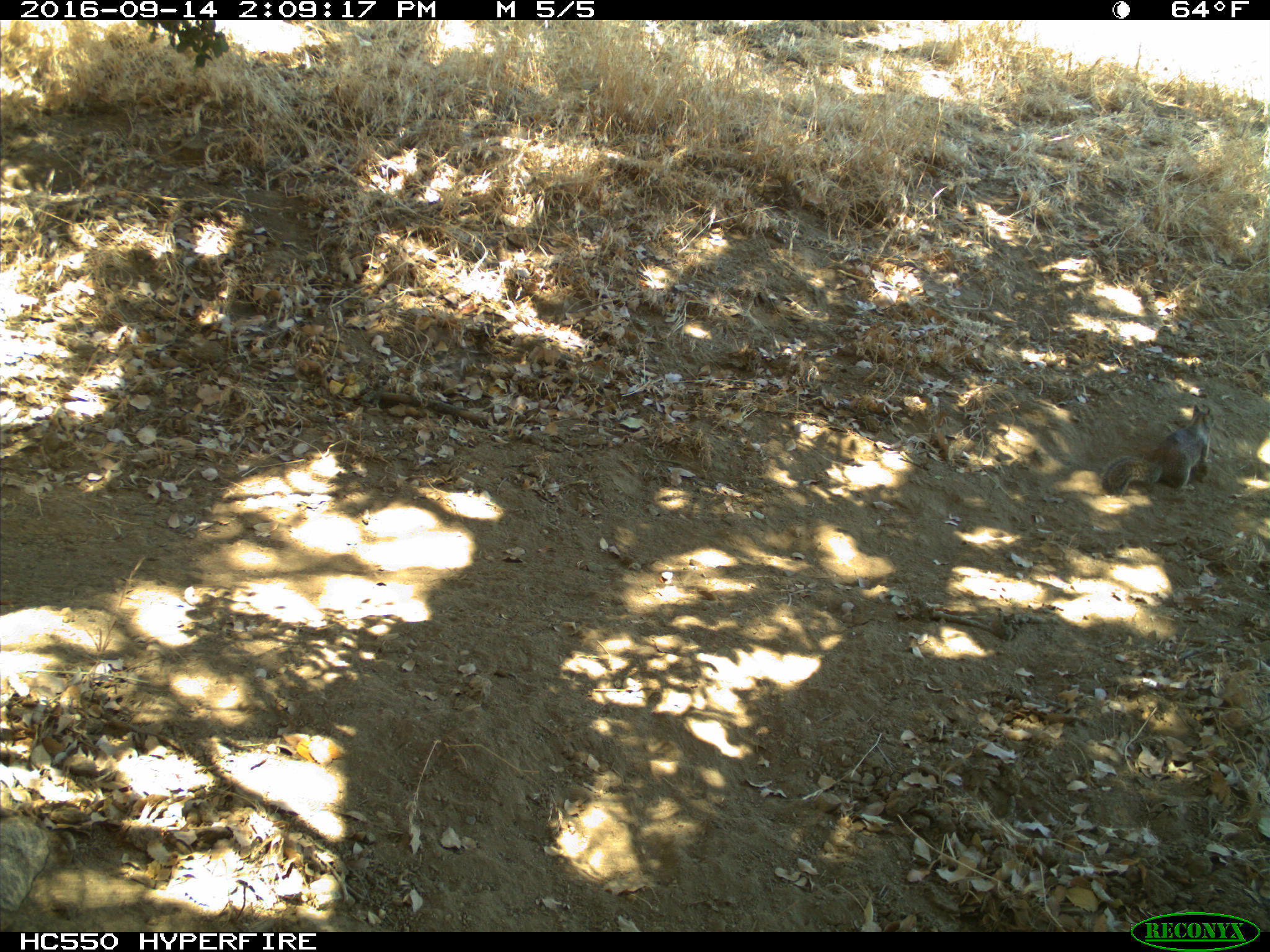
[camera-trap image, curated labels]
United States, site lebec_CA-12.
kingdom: Animalia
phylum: Chordata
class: Mammalia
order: Rodentia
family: Sciuridae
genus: Otospermophilus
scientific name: Otospermophilus beecheyi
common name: california ground squirrel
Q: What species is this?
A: Otospermophilus beecheyi (california ground squirrel).